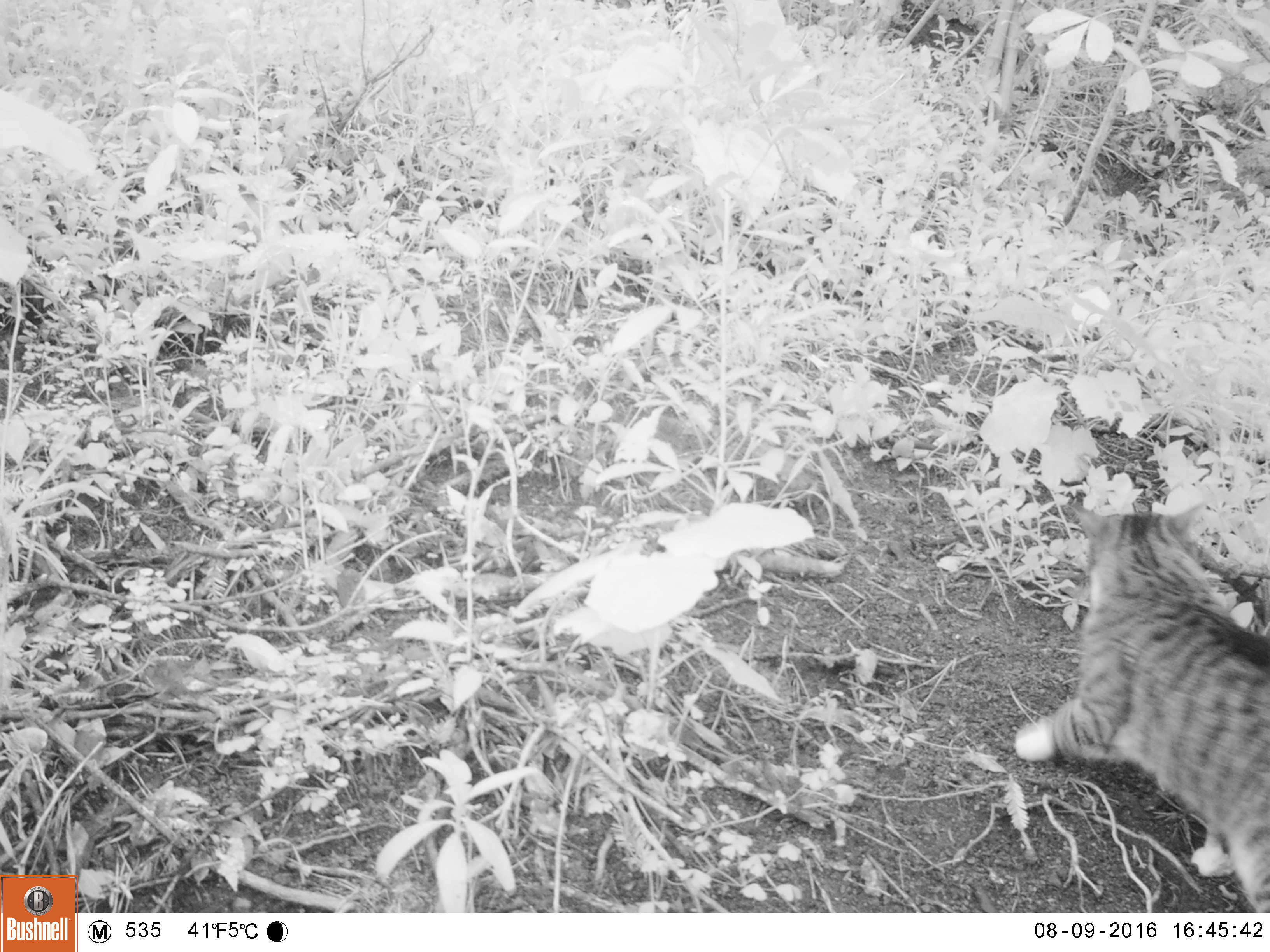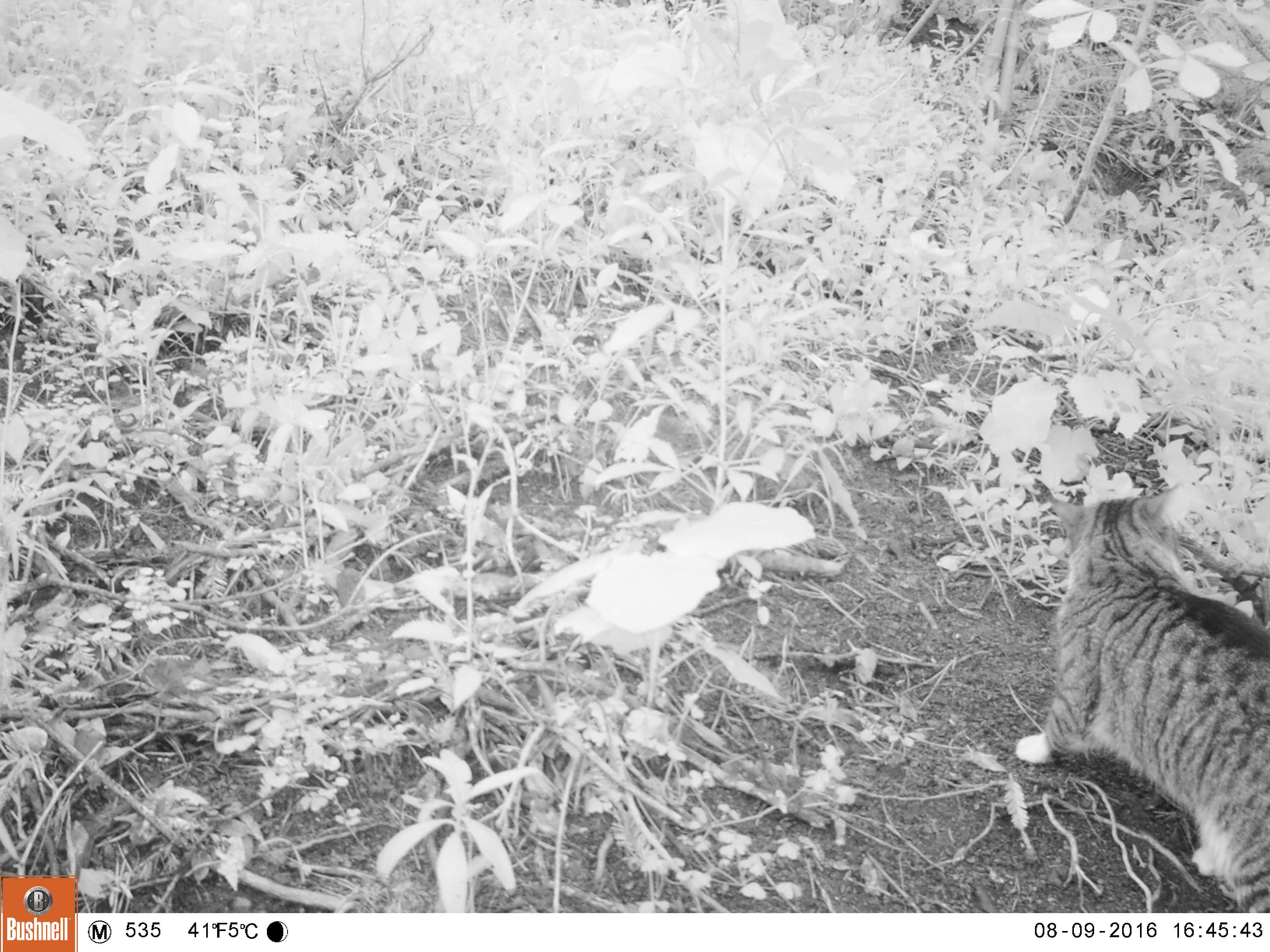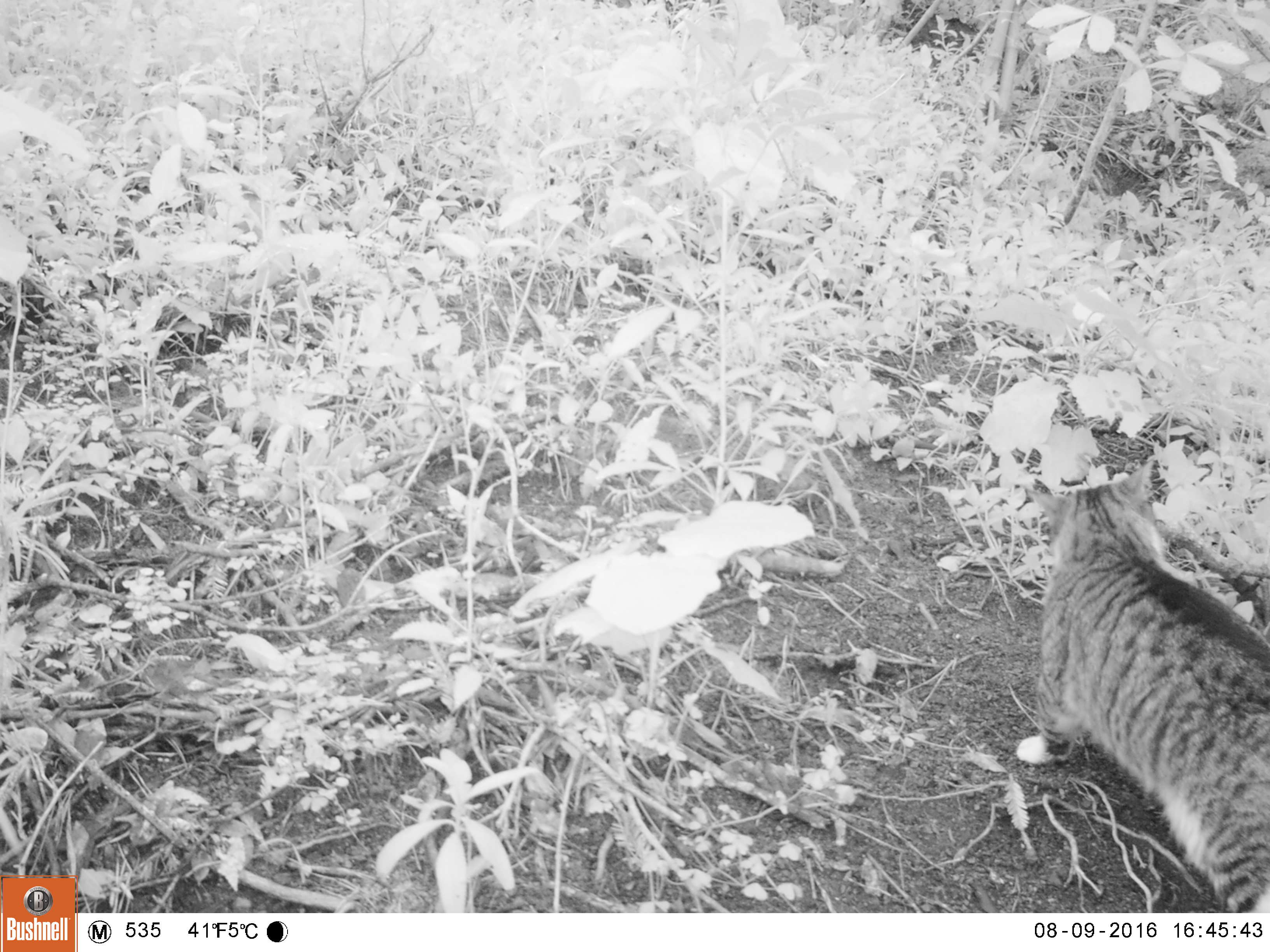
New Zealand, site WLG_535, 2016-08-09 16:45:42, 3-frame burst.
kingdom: Animalia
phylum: Chordata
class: Mammalia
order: Carnivora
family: Felidae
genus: Felis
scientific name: Felis catus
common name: domestic cat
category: cat